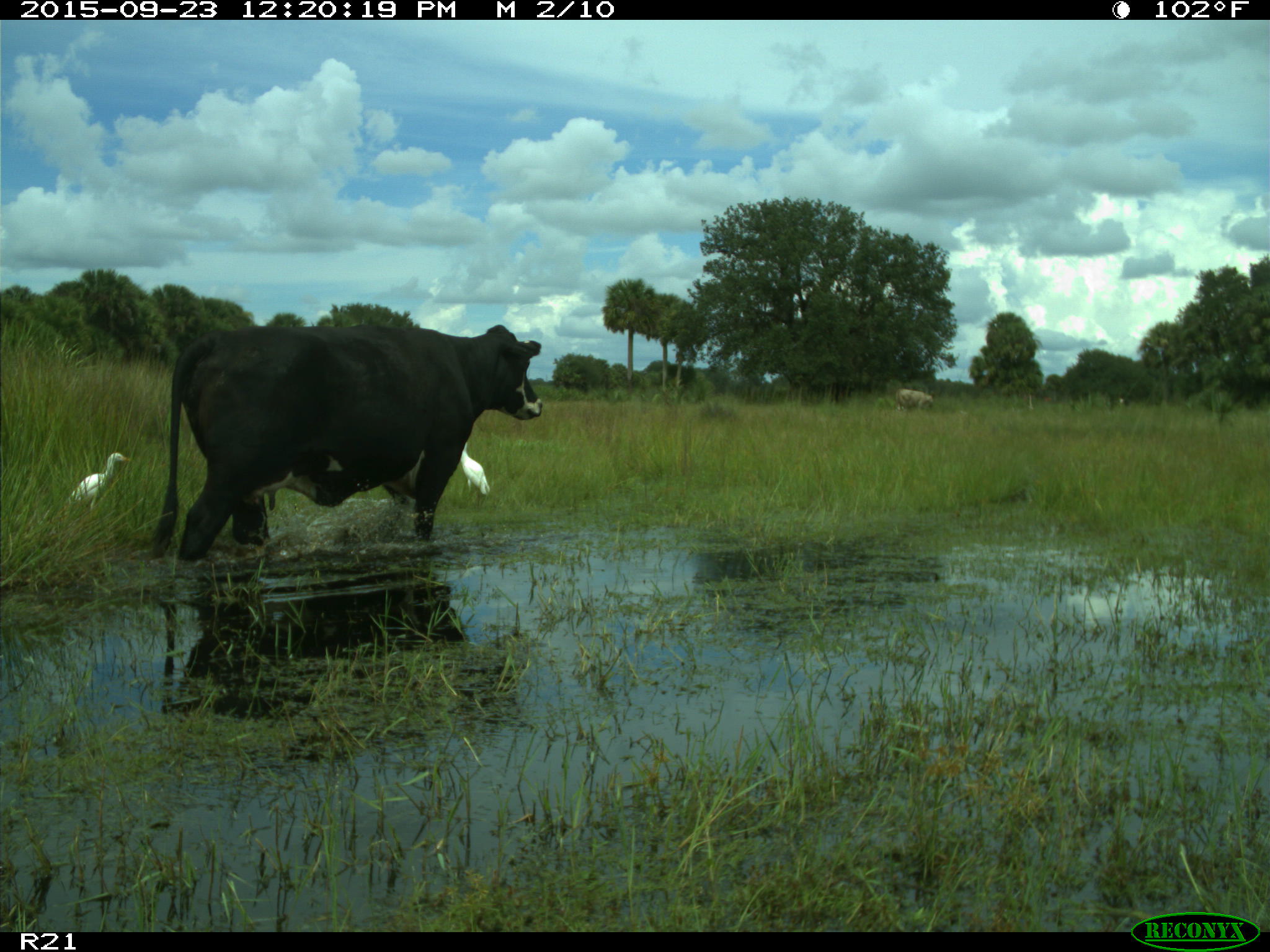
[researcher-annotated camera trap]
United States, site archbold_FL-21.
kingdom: Animalia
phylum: Chordata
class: Mammalia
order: Artiodactyla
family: Bovidae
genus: Bos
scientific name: Bos taurus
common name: domestic cow